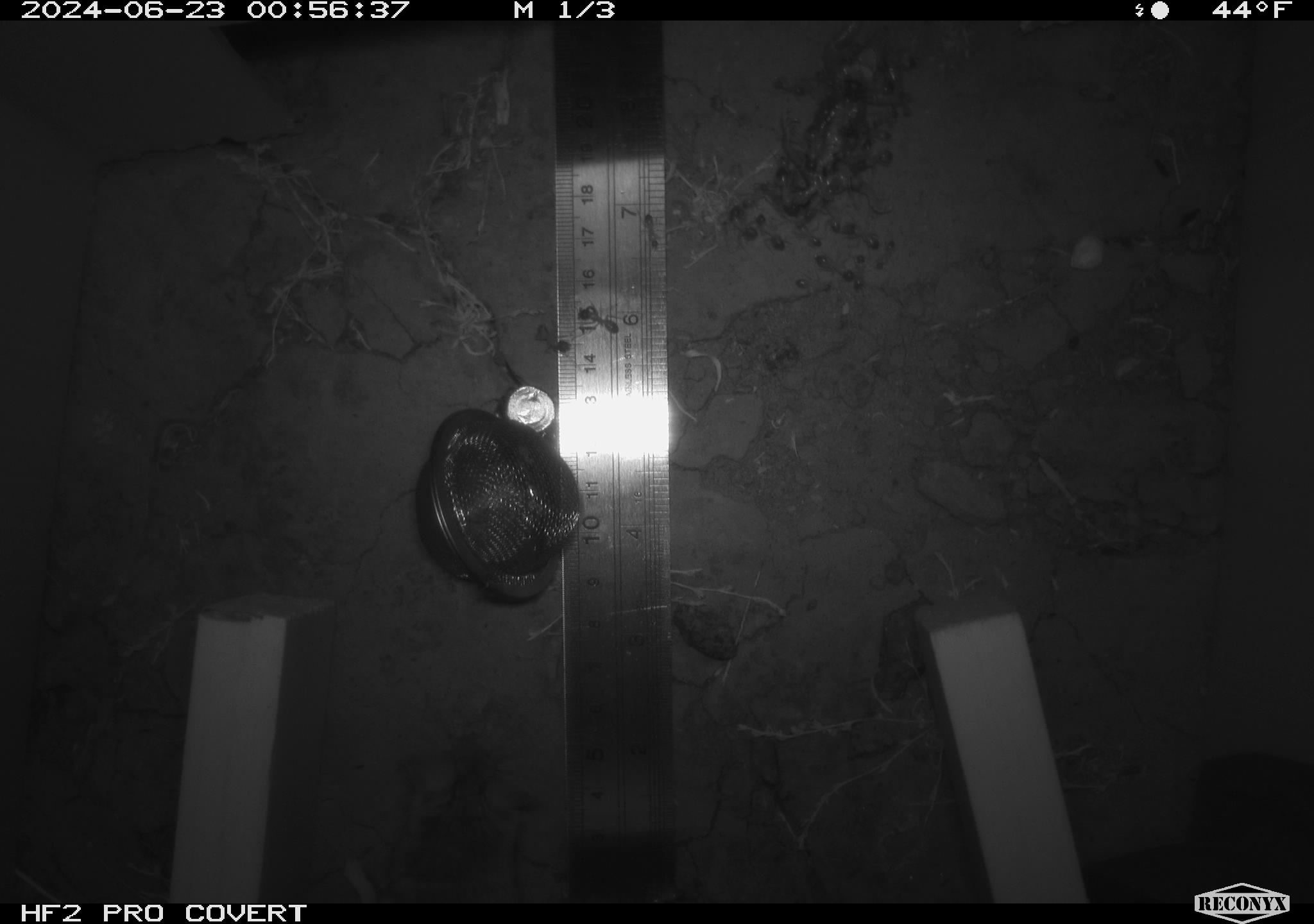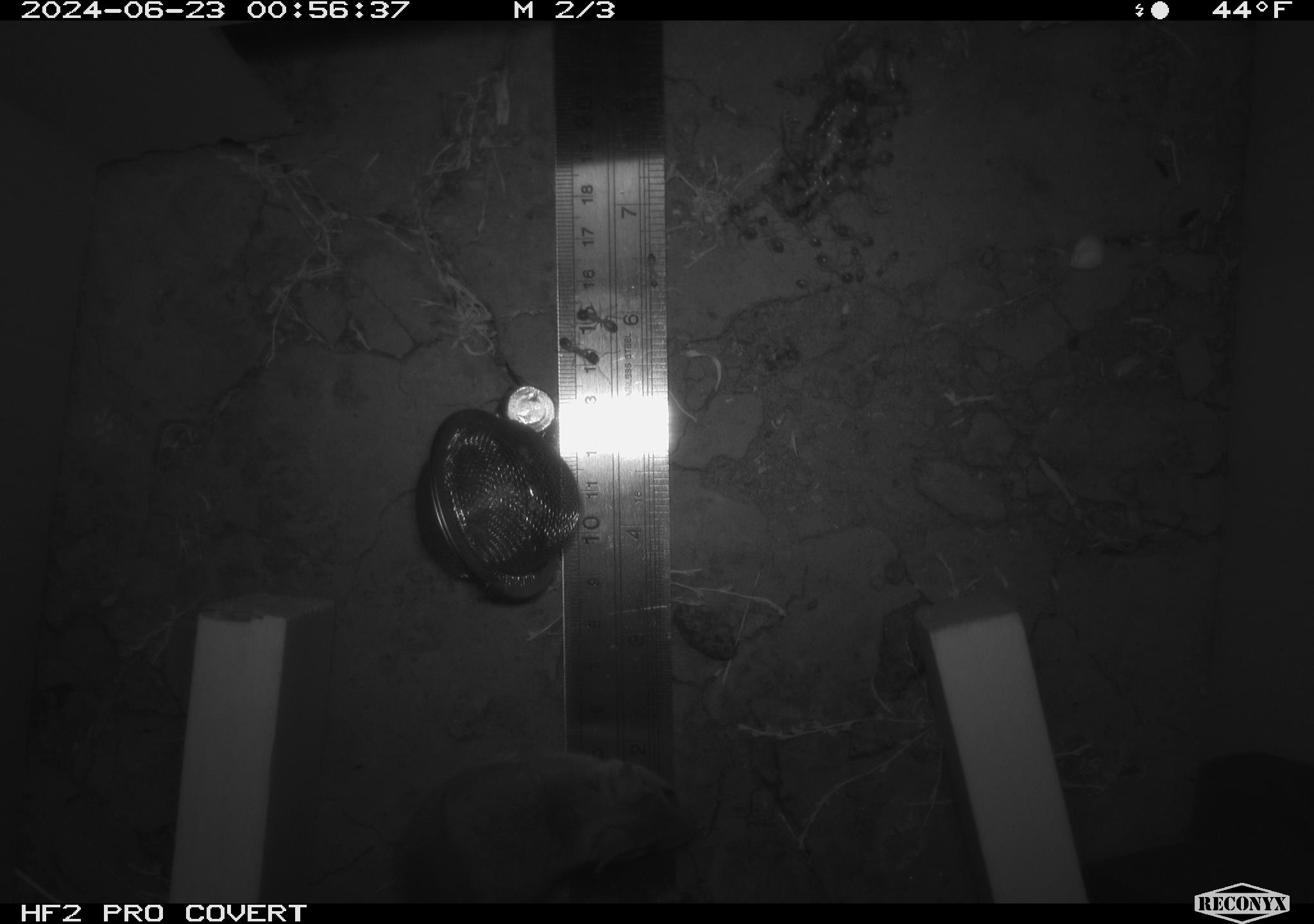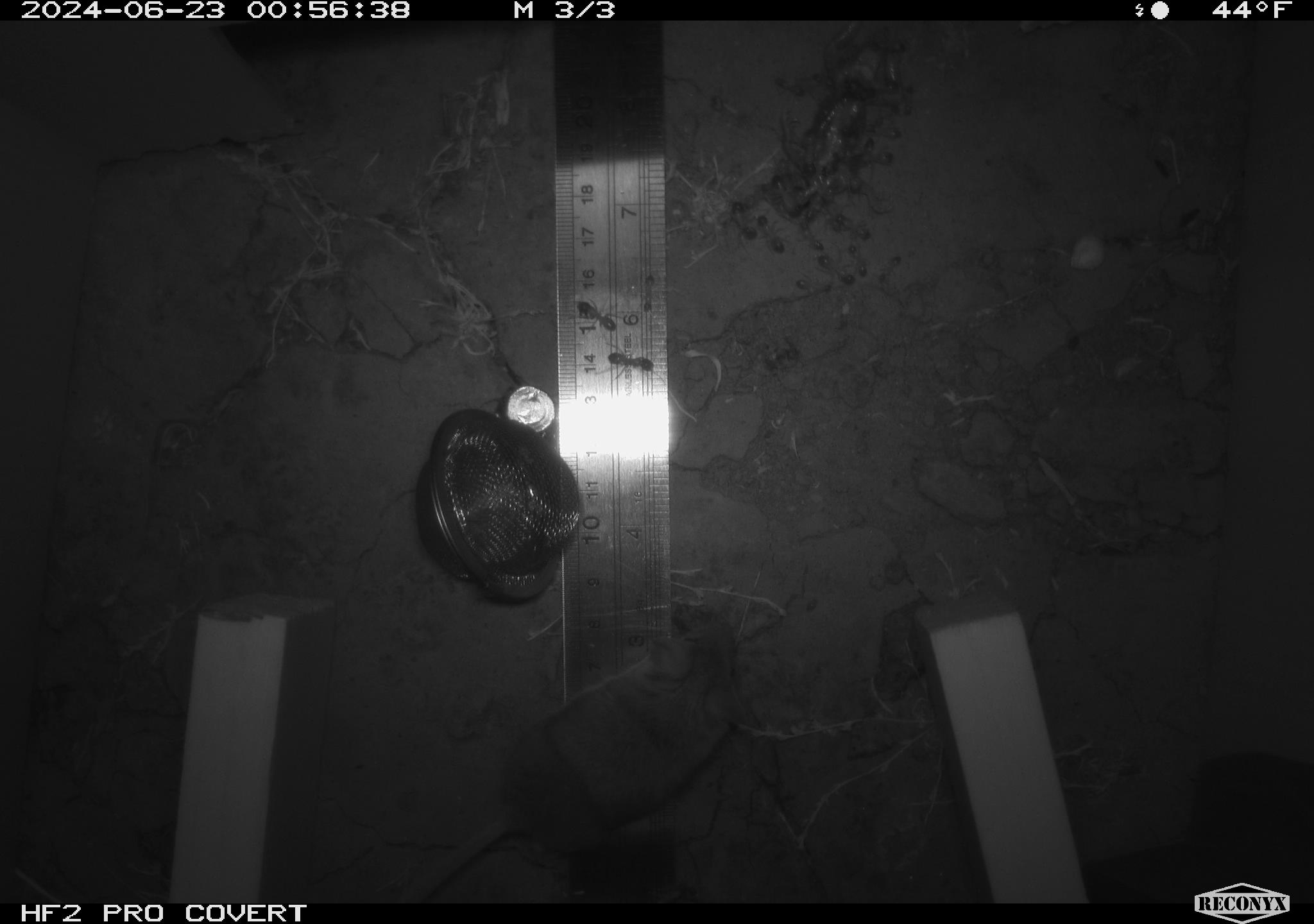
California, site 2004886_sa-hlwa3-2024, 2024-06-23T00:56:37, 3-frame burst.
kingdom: Animalia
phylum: Arthropoda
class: Insecta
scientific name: Insecta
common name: insect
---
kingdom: Animalia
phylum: Chordata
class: Mammalia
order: Rodentia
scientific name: Rodentia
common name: mouse species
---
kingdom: Animalia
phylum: Chordata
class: Reptilia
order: Squamata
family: Phrynosomatidae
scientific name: Phrynosomatidae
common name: phrynosomatid lizards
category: phrynosomatidae family